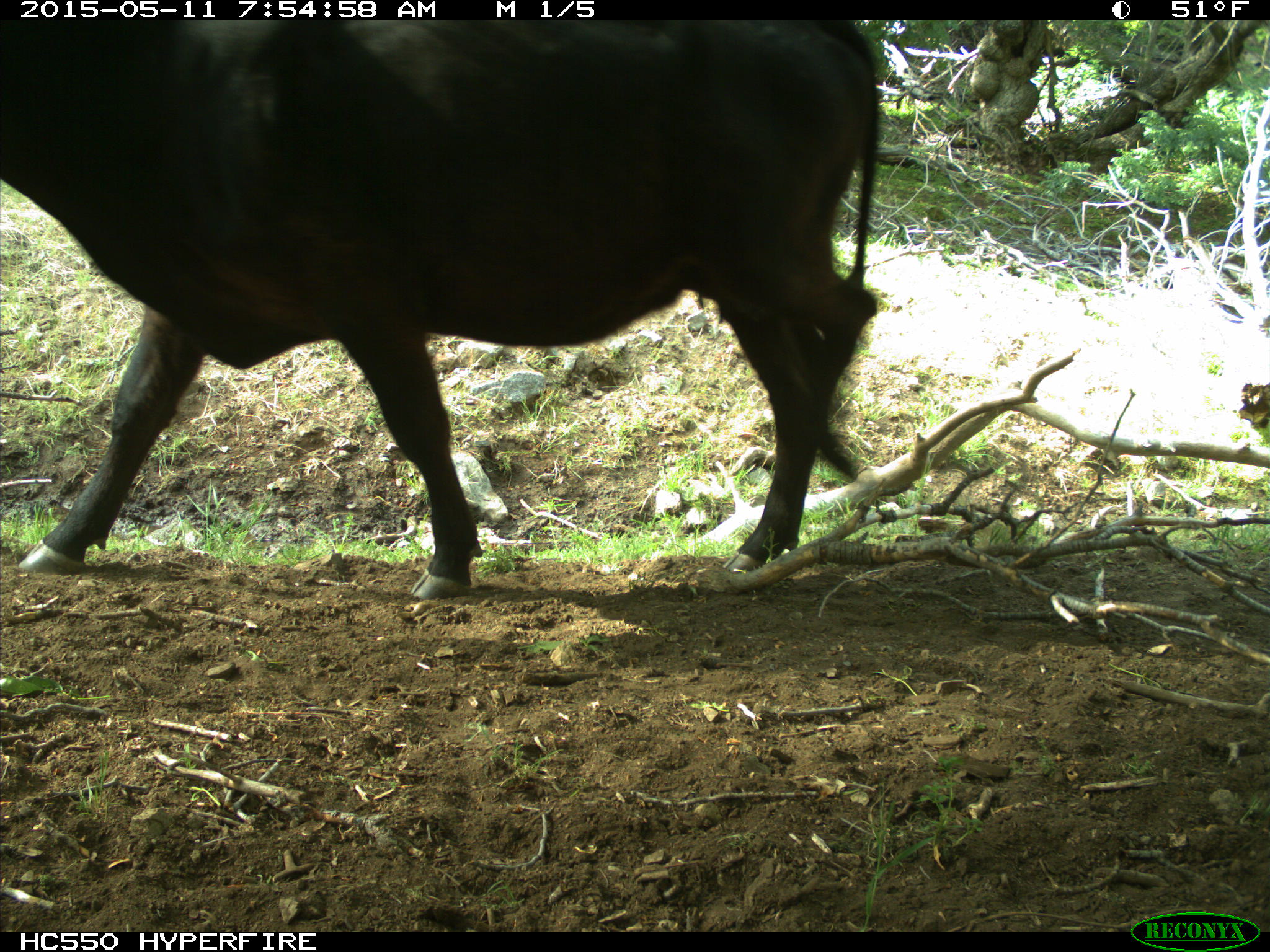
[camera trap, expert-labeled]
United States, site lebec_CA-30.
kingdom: Animalia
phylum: Chordata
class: Mammalia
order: Artiodactyla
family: Bovidae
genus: Bos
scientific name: Bos taurus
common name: domestic cow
Bos taurus (domestic cow).